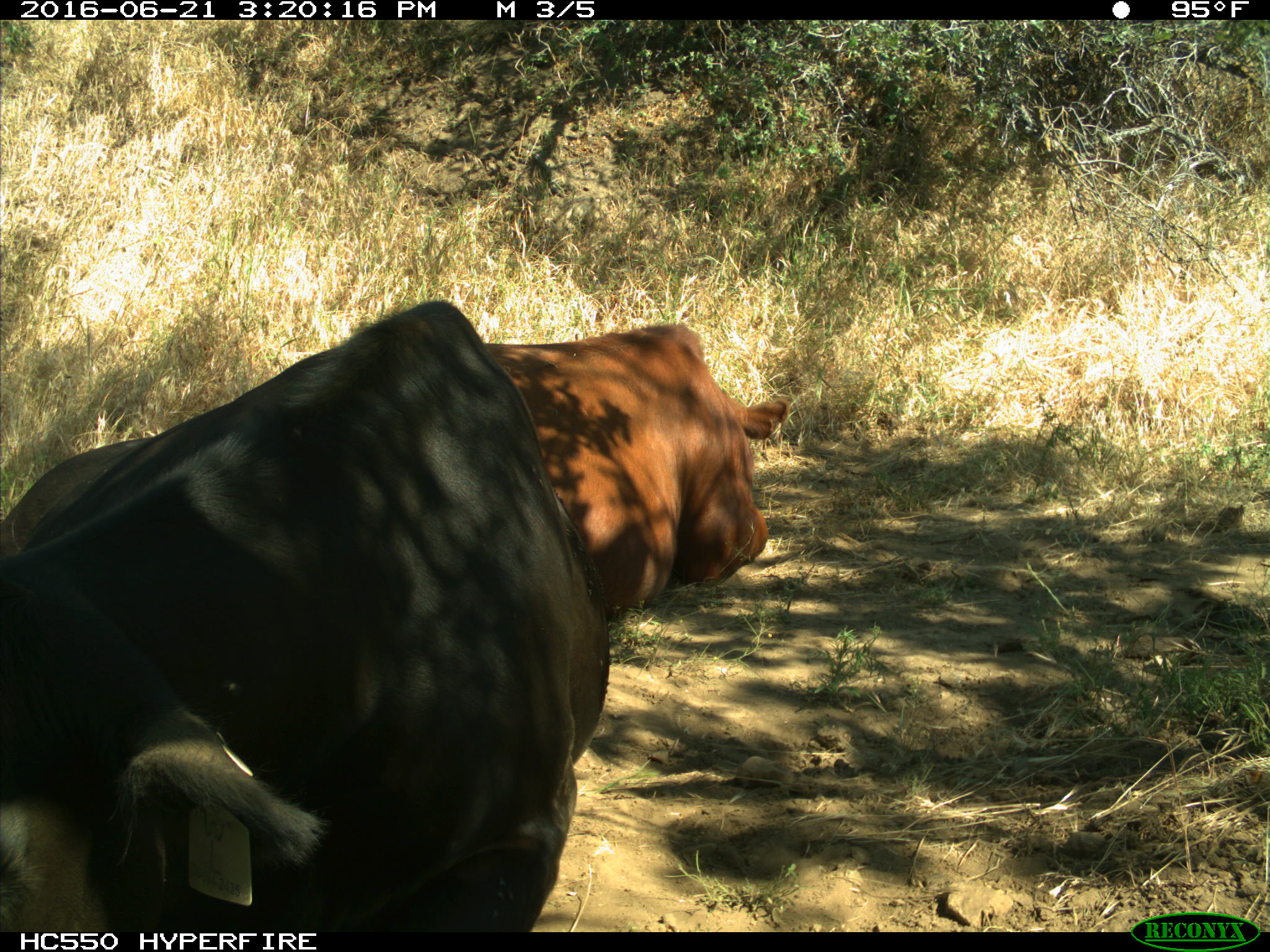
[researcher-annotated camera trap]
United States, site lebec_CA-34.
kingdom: Animalia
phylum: Chordata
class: Mammalia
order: Artiodactyla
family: Bovidae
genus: Bos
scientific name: Bos taurus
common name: domestic cow